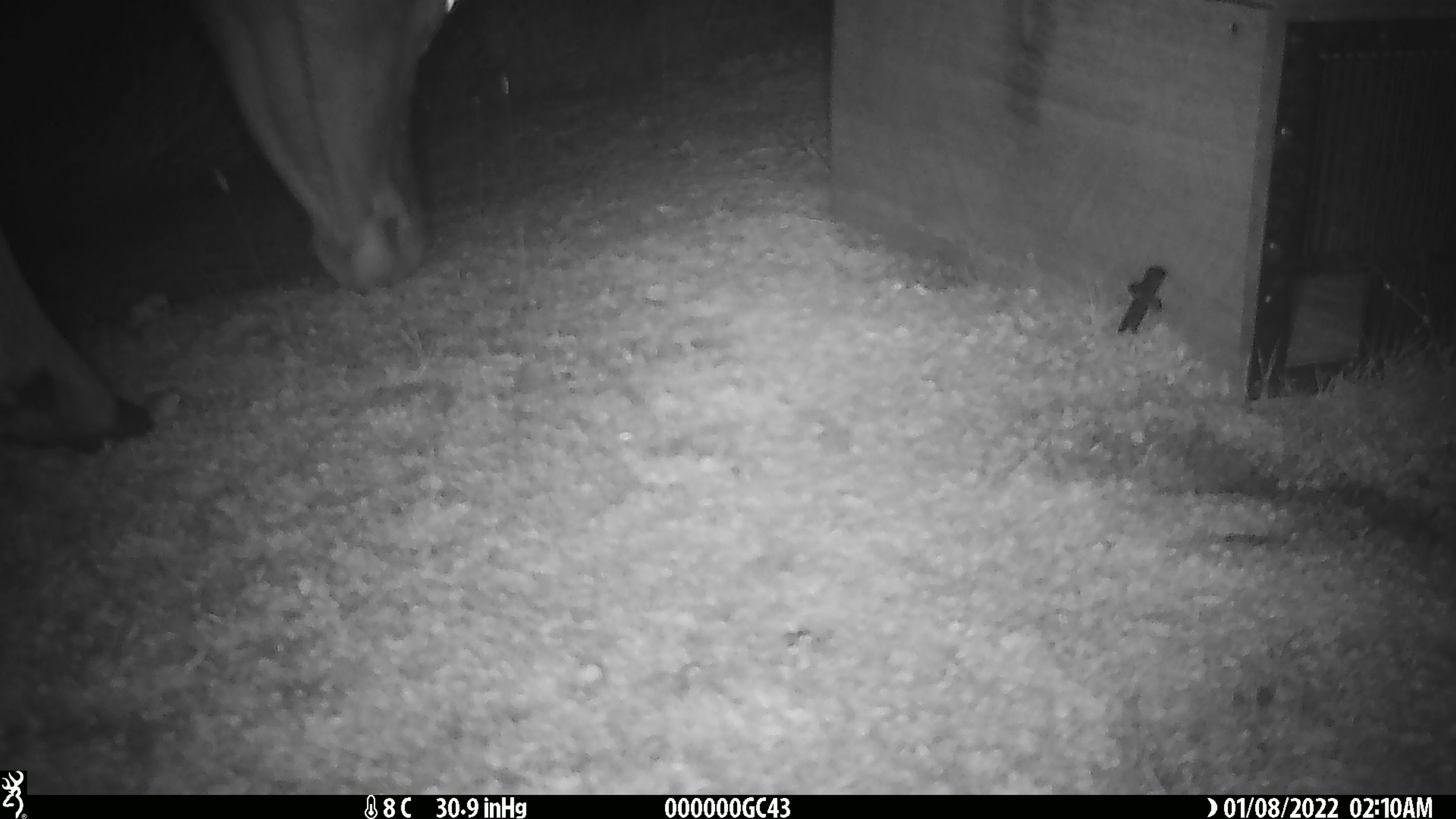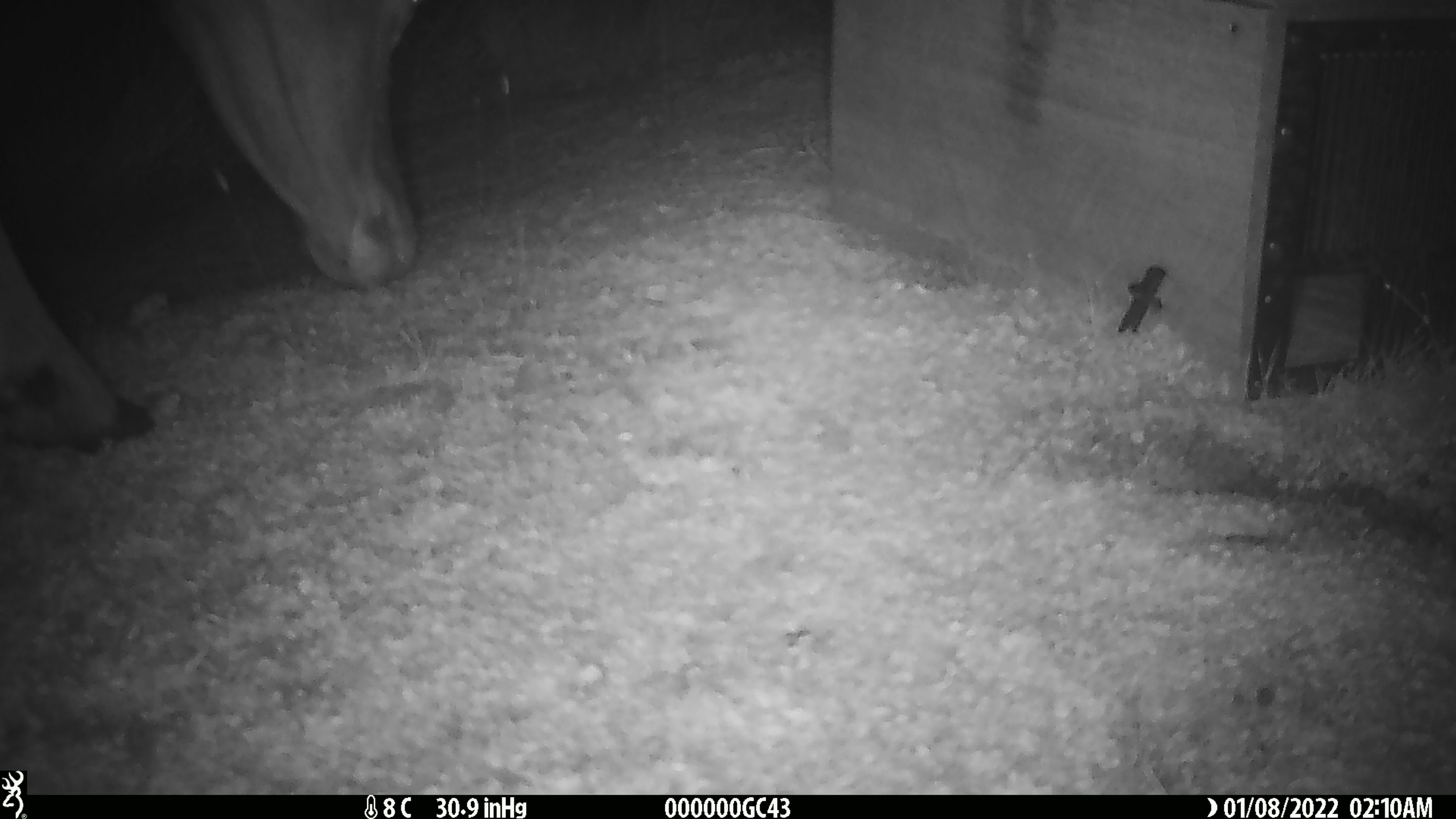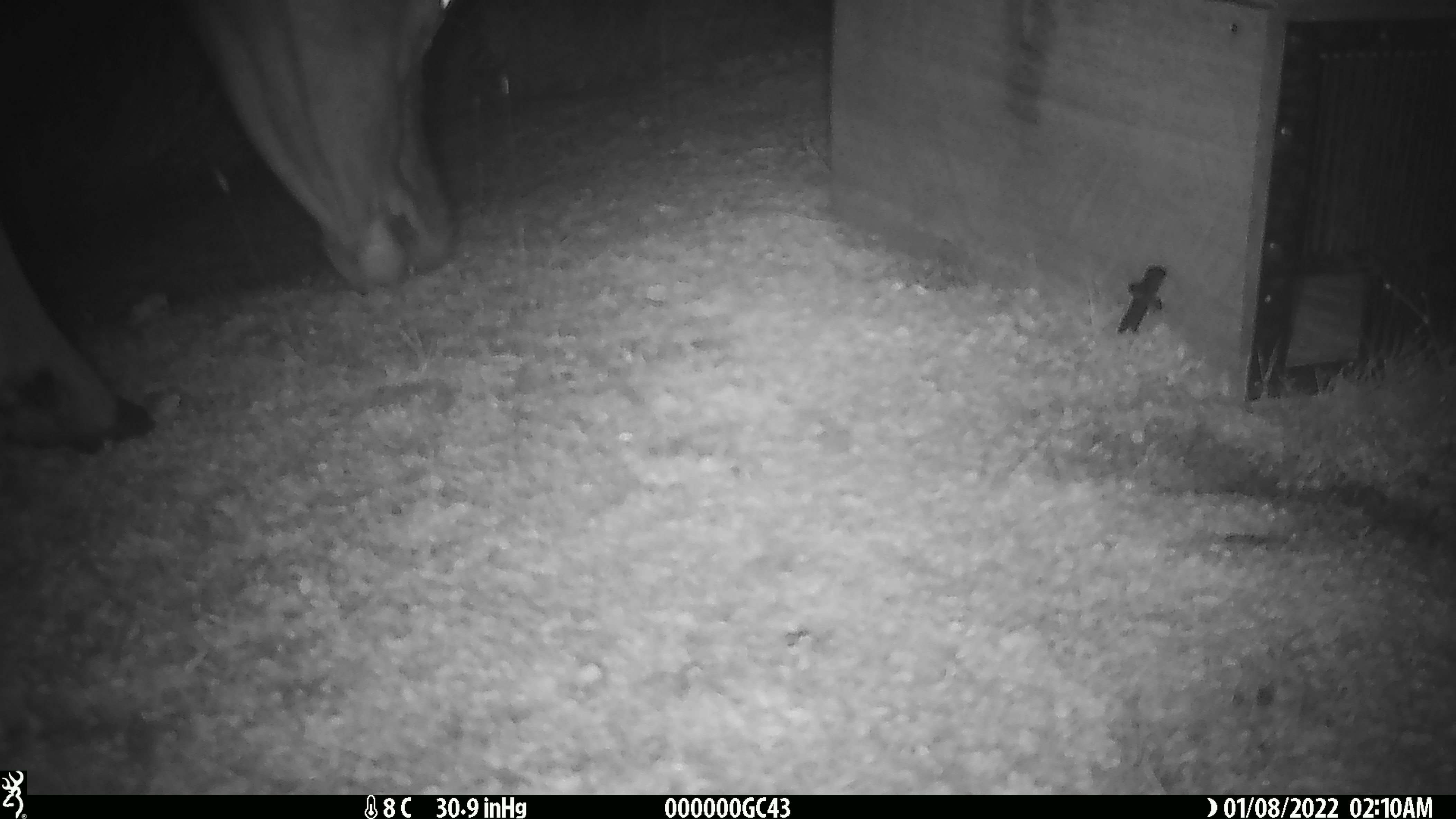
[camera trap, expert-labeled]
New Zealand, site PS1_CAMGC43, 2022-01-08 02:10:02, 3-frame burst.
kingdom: Animalia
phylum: Chordata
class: Mammalia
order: Artiodactyla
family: Cervidae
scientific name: Cervidae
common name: deer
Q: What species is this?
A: Deer (Cervidae).